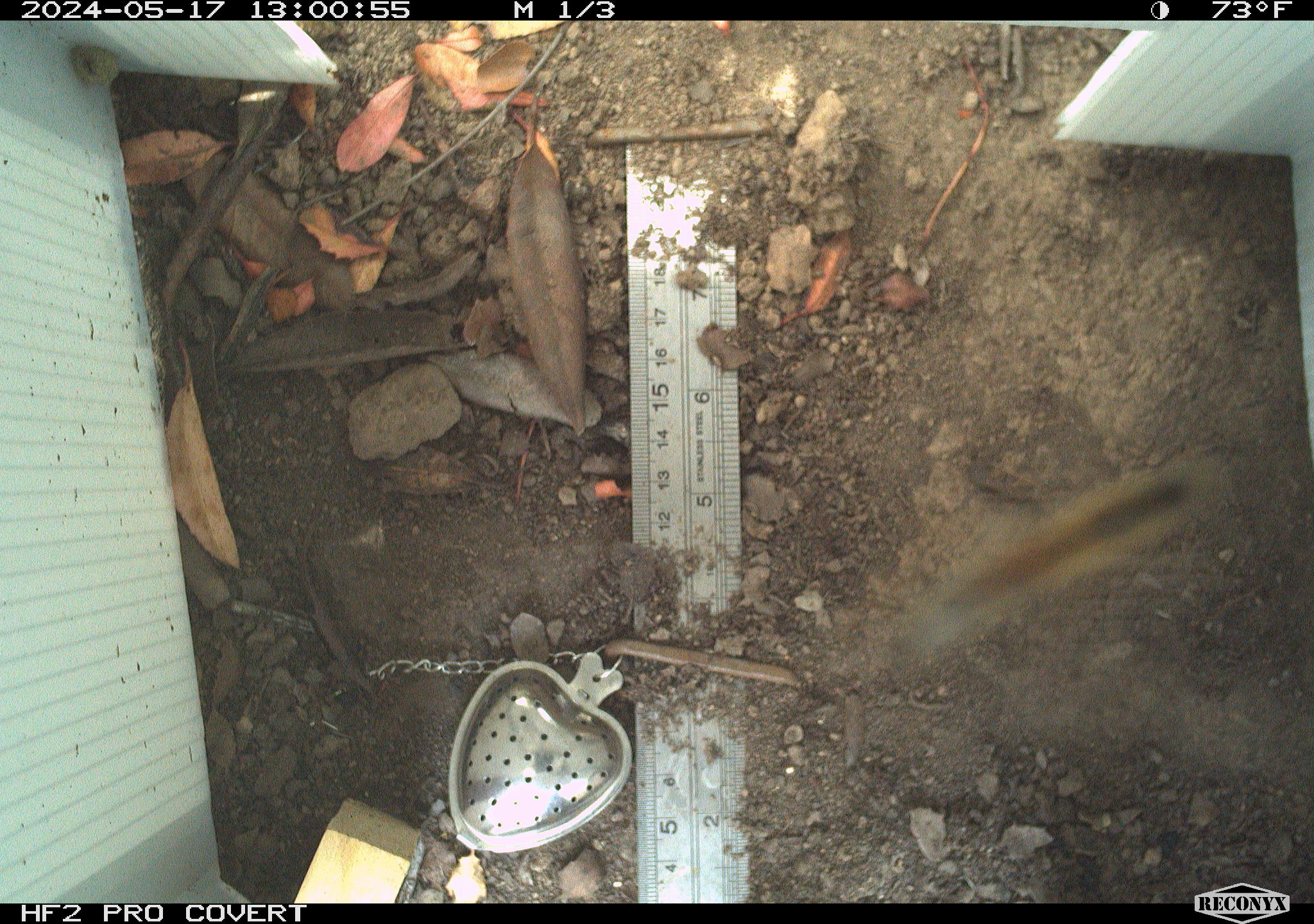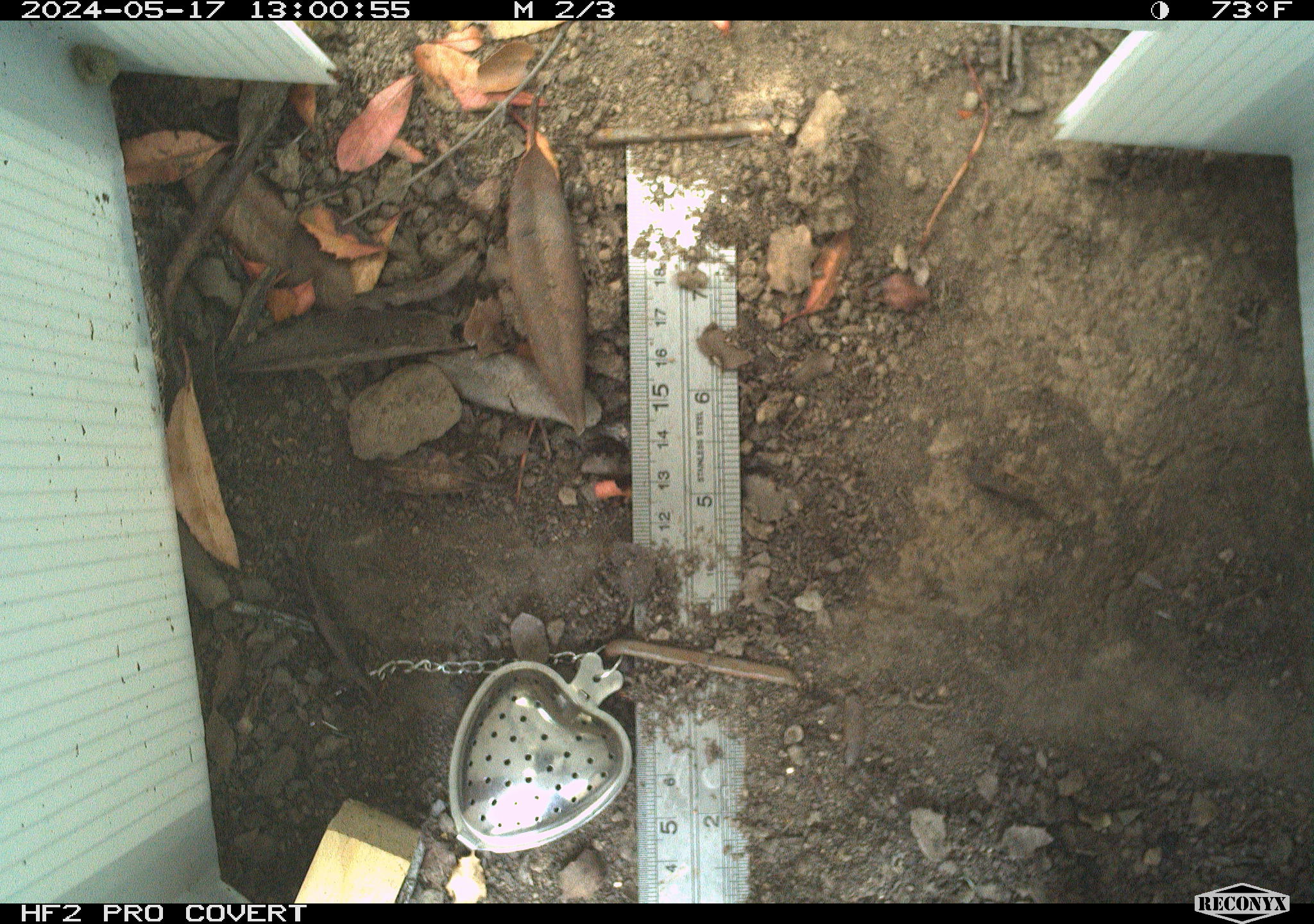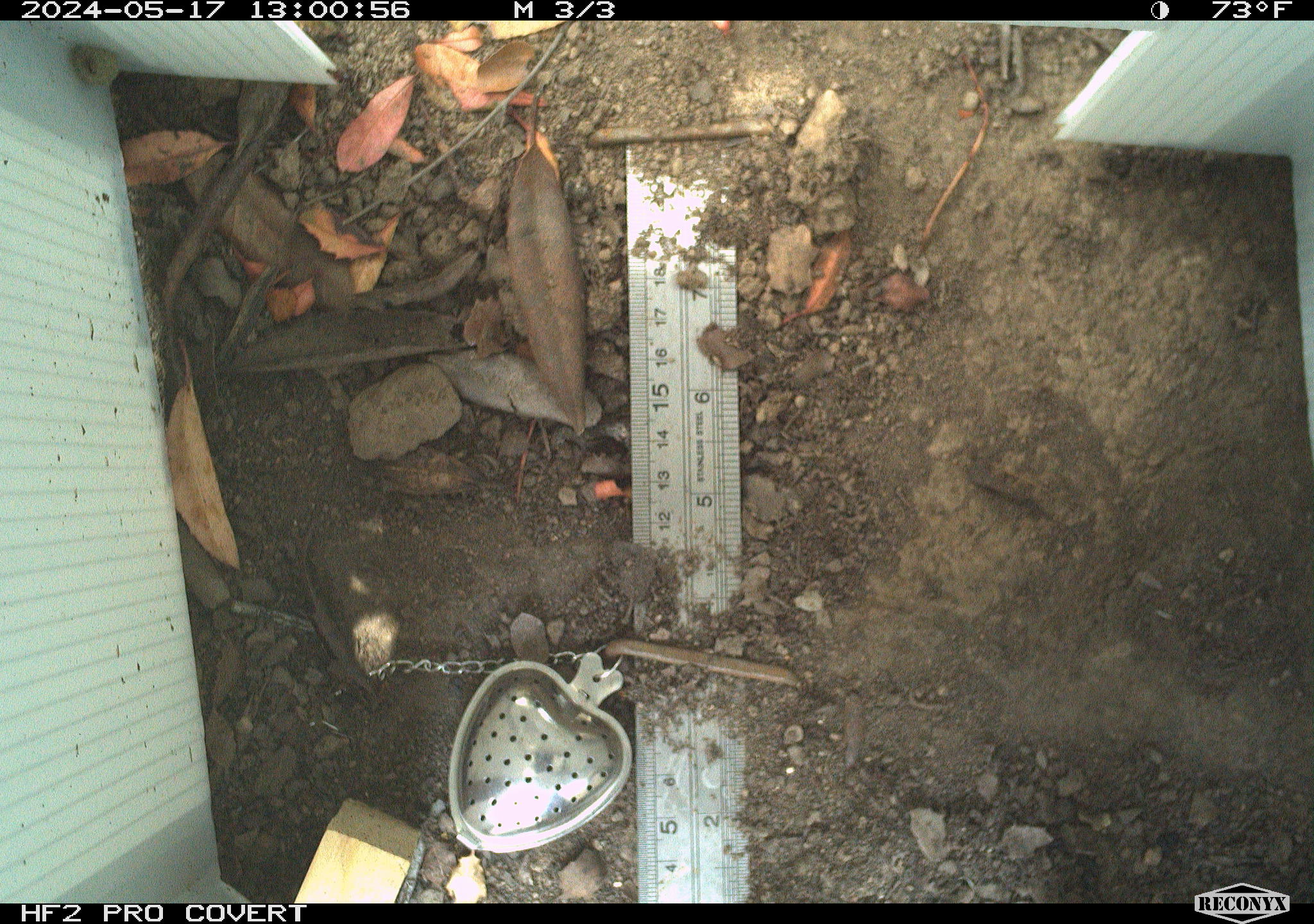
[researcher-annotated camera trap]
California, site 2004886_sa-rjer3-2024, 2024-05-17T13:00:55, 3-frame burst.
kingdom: Animalia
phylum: Arthropoda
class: Insecta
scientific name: Insecta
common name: insect